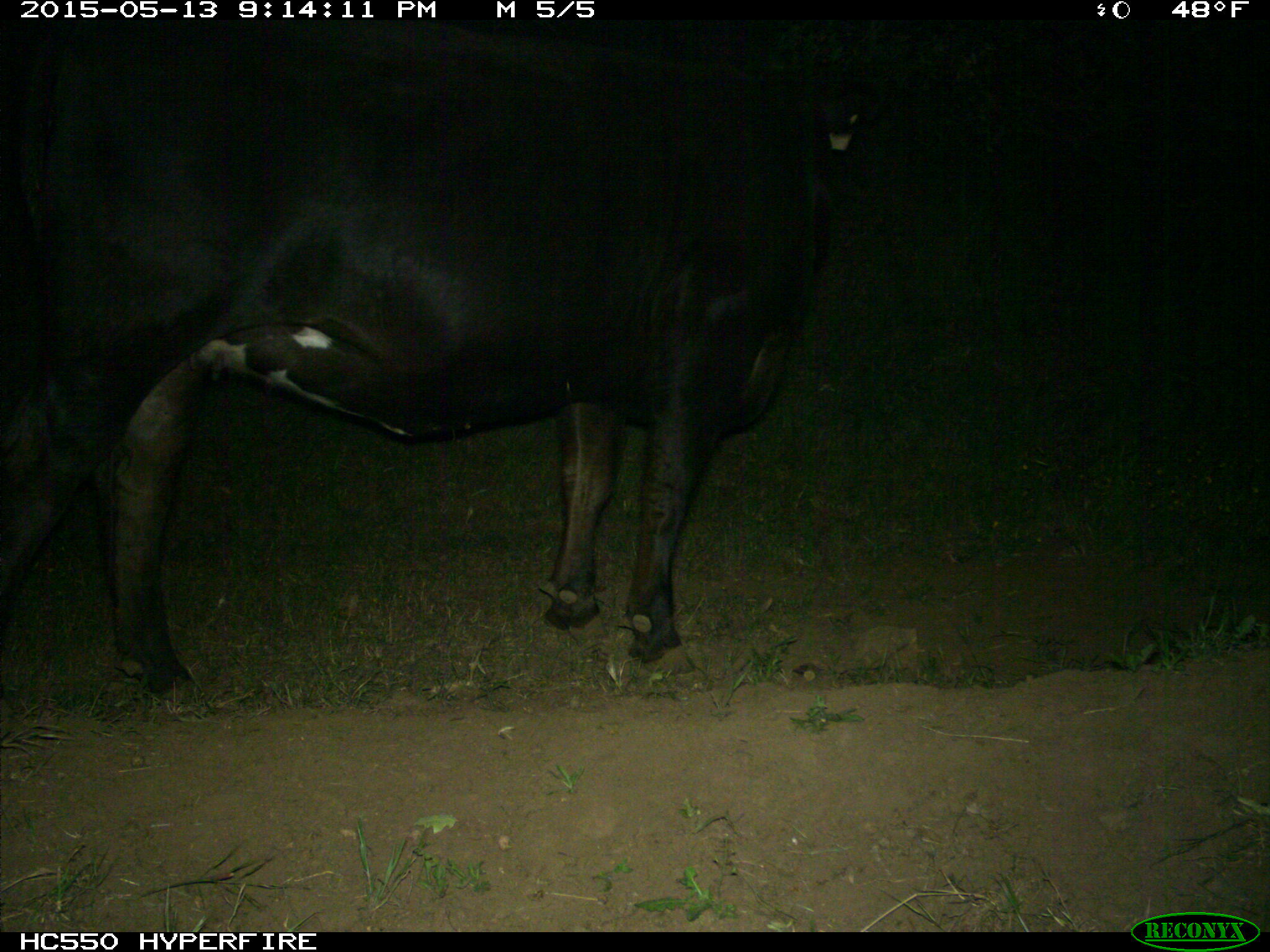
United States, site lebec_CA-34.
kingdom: Animalia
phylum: Chordata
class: Mammalia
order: Artiodactyla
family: Bovidae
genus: Bos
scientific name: Bos taurus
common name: domestic cow